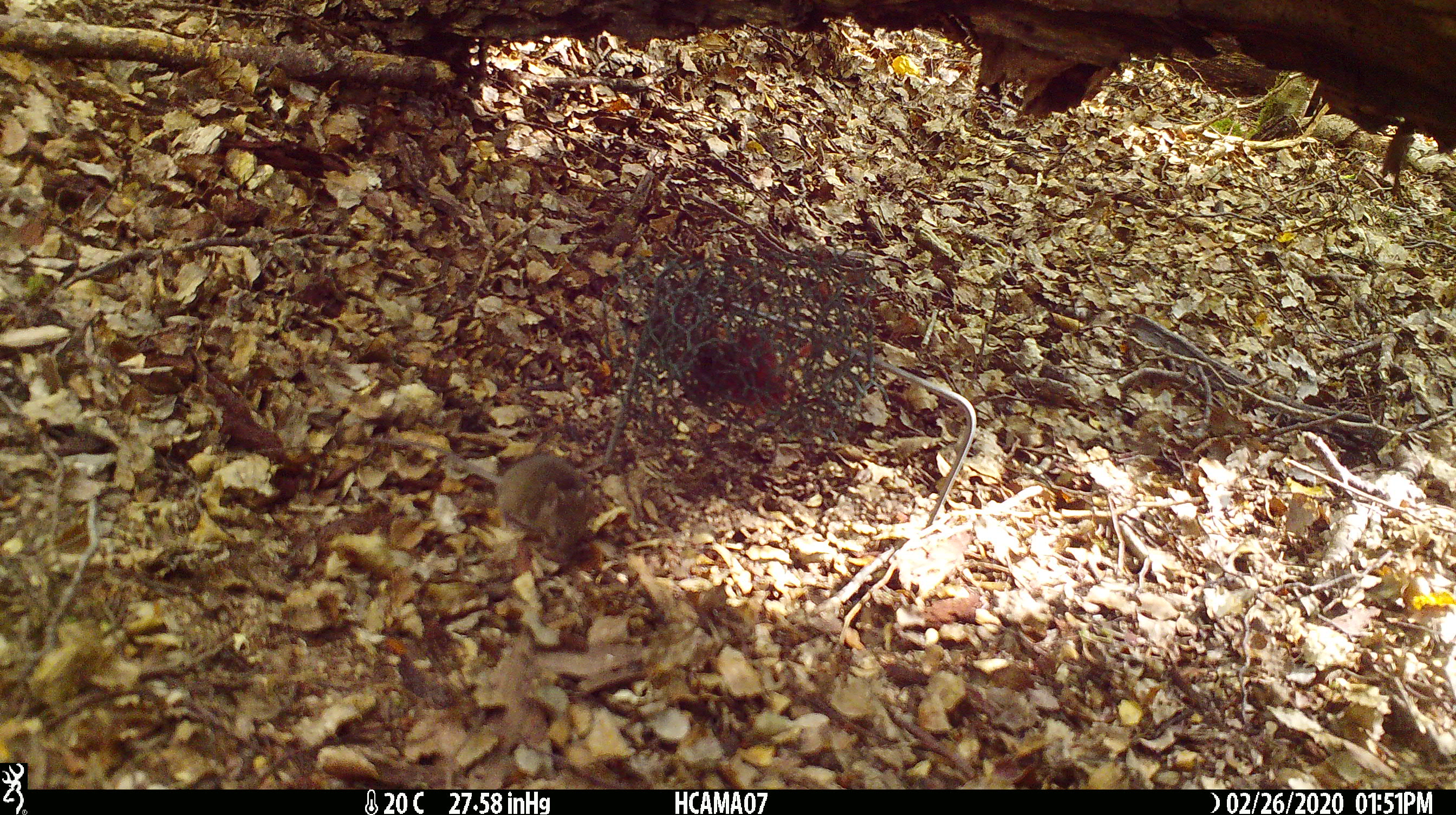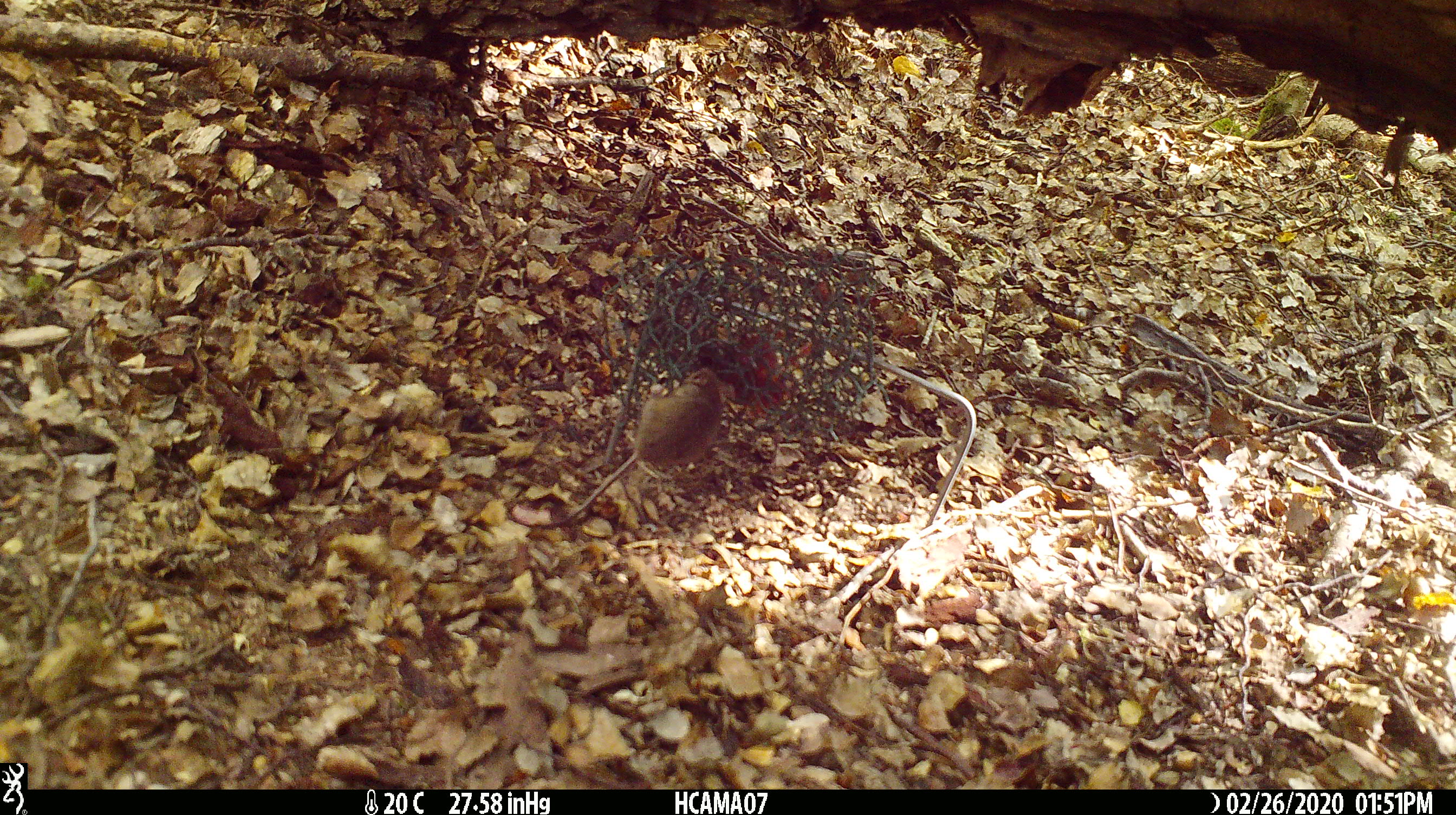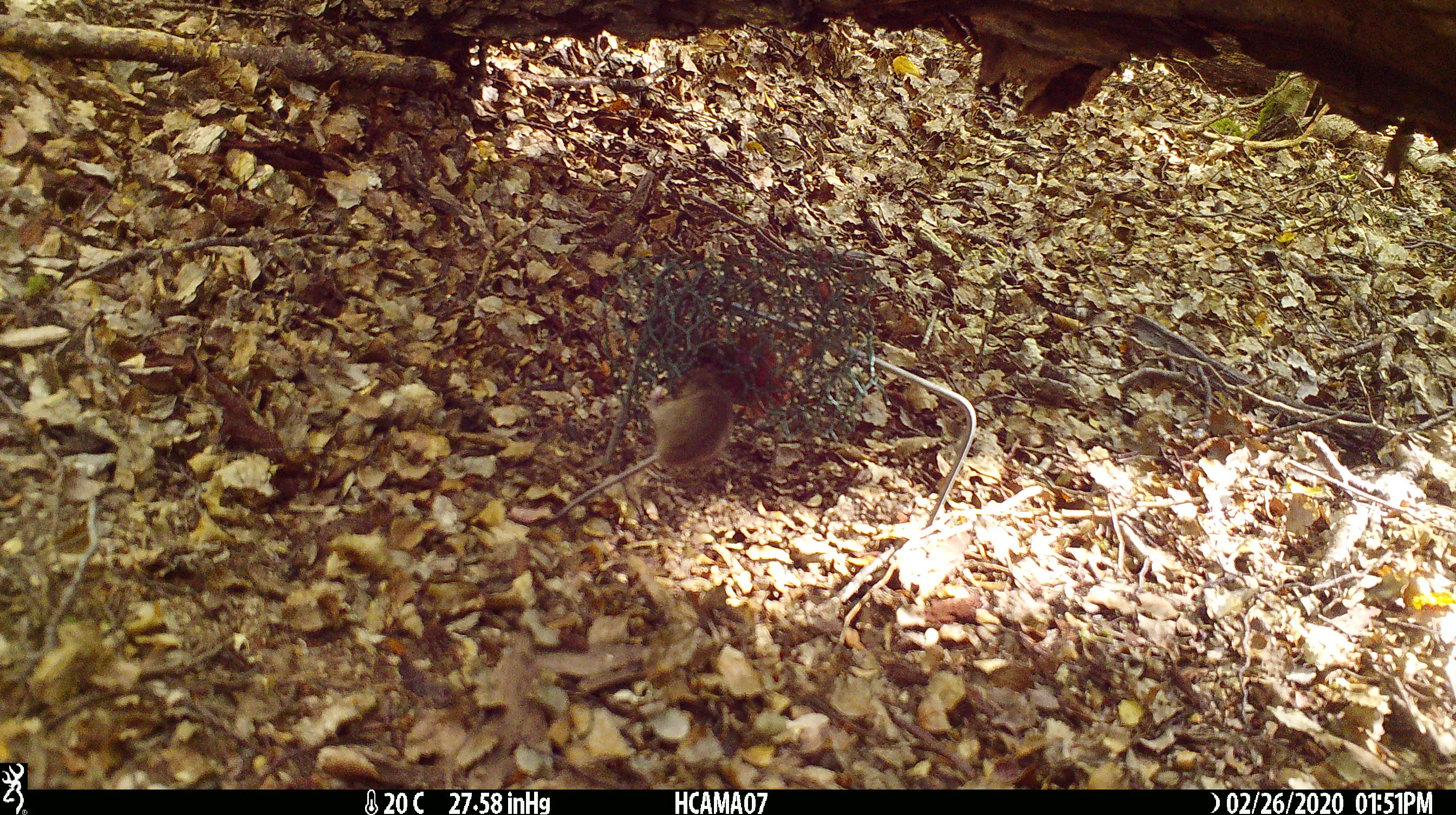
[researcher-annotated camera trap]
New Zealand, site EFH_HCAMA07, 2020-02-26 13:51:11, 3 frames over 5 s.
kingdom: Animalia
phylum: Chordata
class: Mammalia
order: Rodentia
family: Muridae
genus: Mus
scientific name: Mus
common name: mouse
Mouse (Mus).